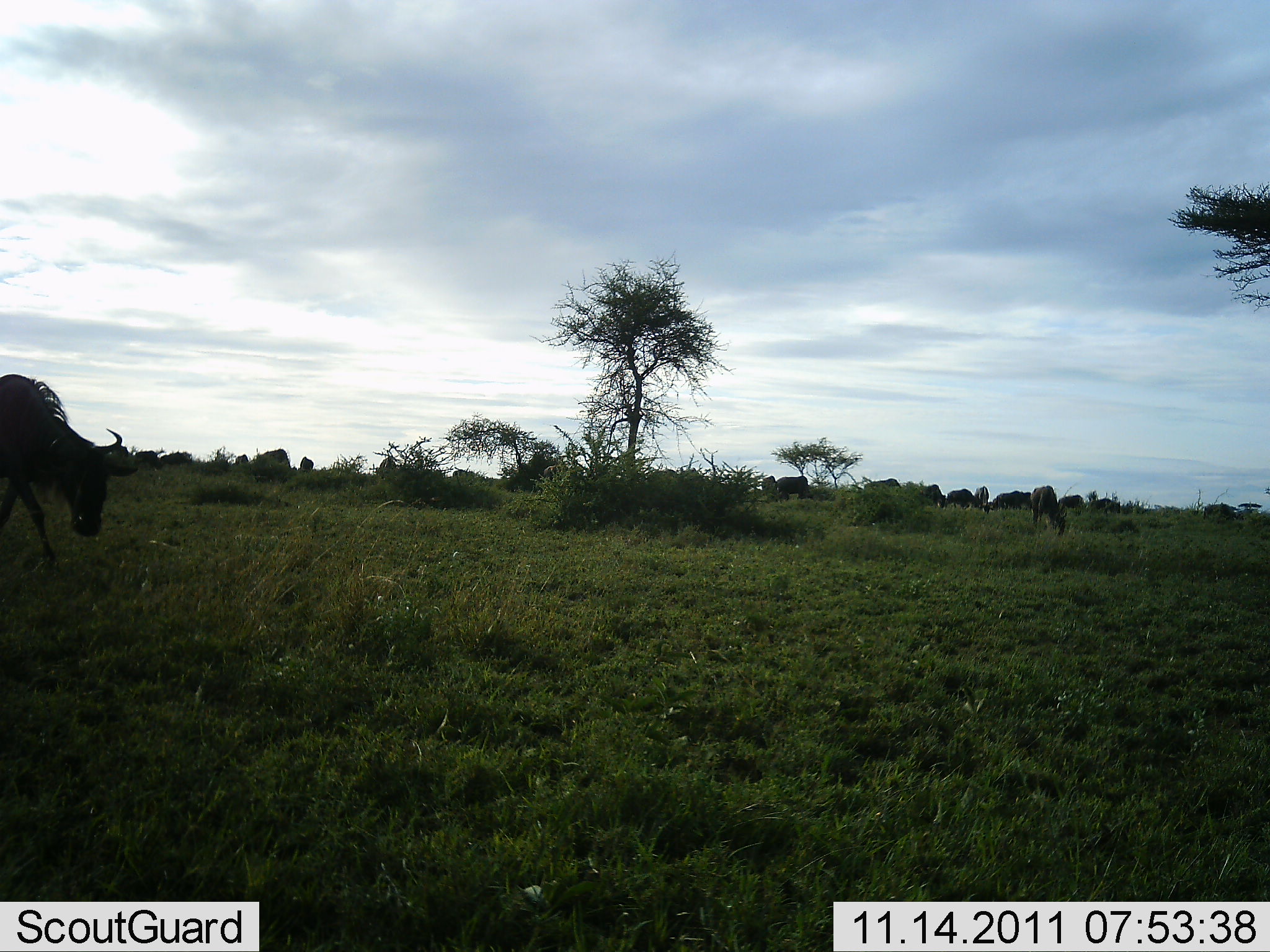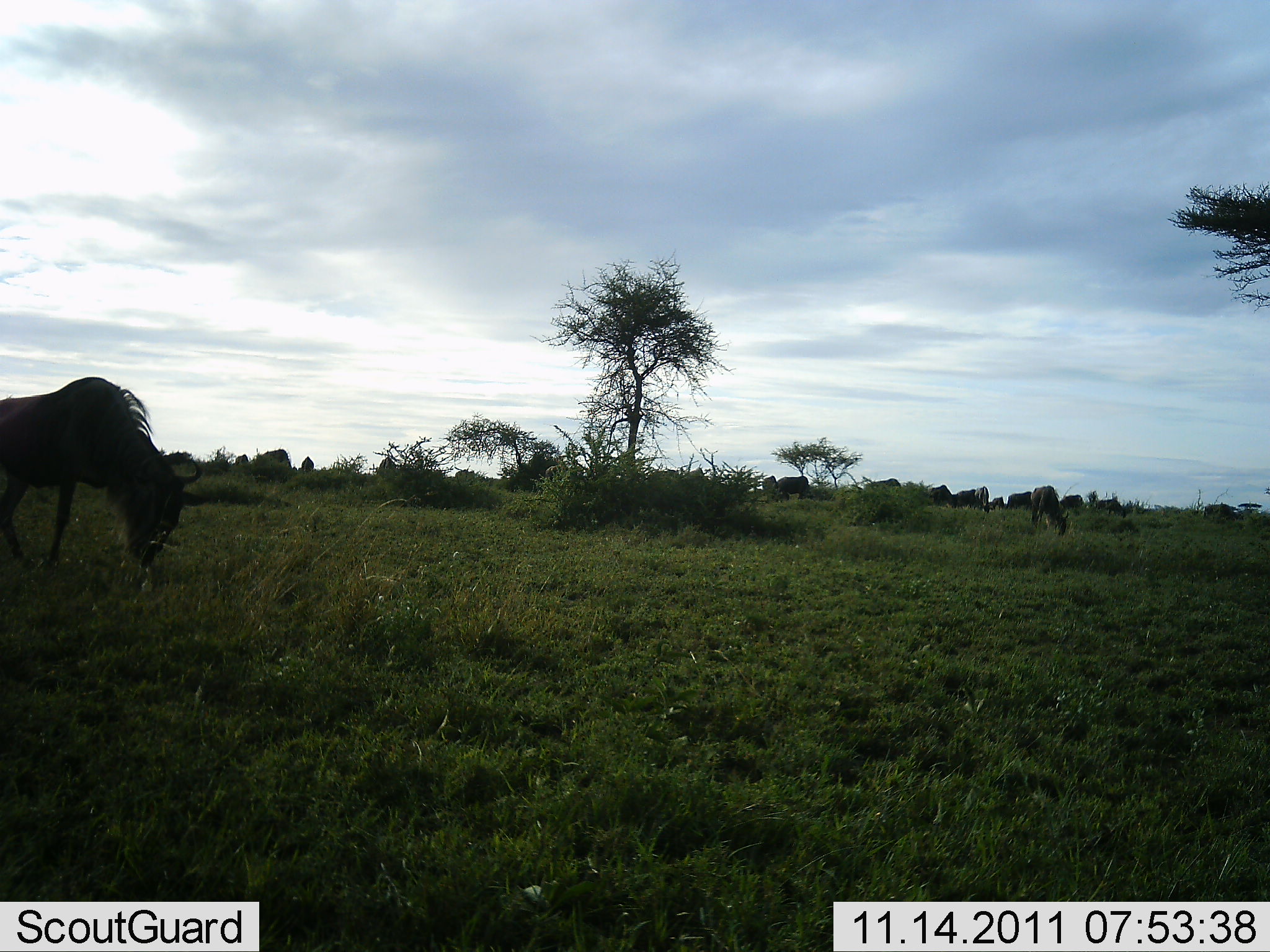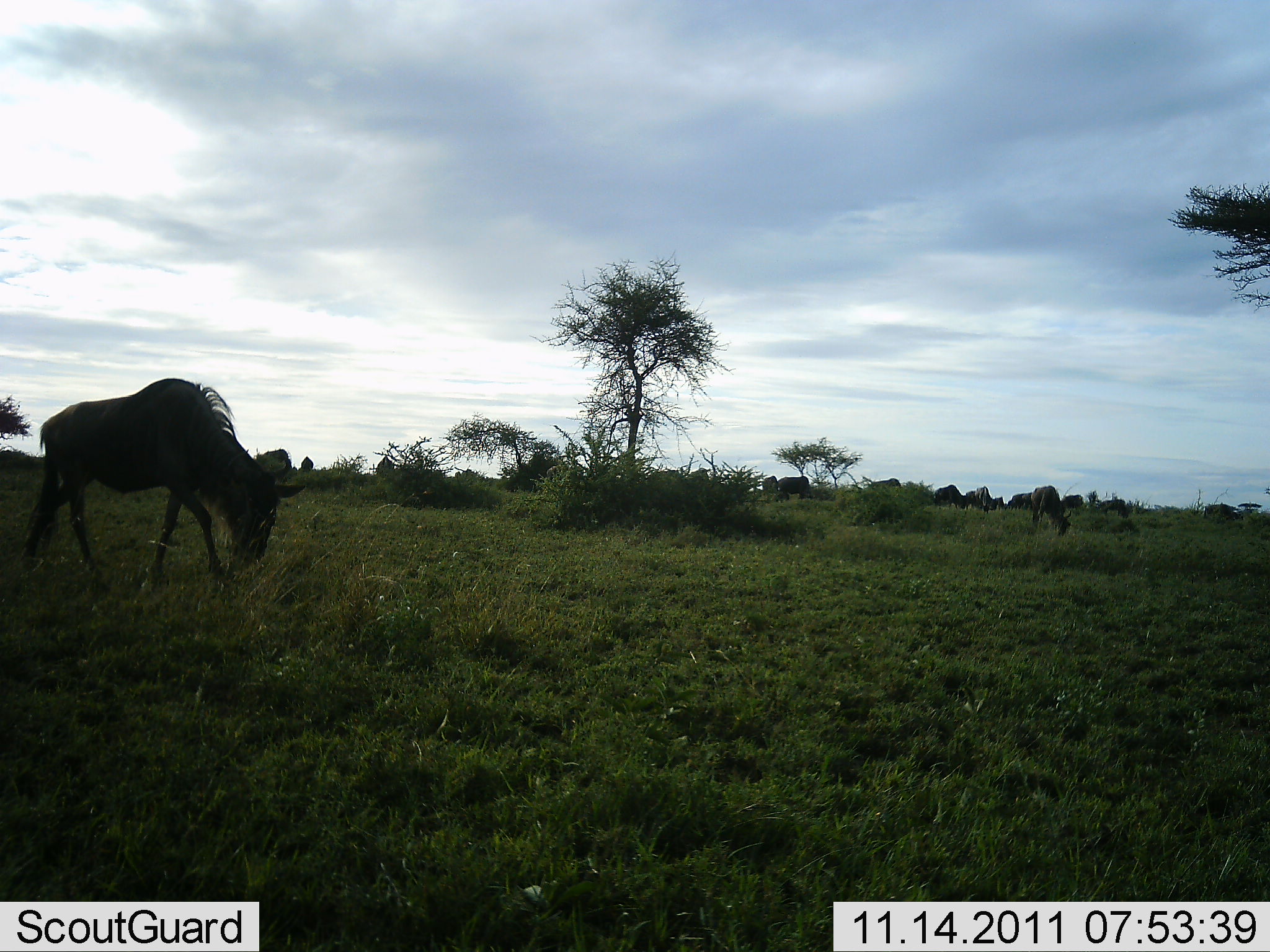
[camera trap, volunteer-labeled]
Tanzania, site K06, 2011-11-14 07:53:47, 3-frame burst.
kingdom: Animalia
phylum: Chordata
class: Mammalia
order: Artiodactyla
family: Bovidae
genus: Connochaetes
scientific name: Connochaetes taurinus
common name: blue wildebeest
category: wildebeest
Wildebeest (blue wildebeest) (Connochaetes taurinus), count 11-50. Behavior (volunteer vote fractions): standing 33%, resting 0%, moving 67%, interacting 0%. Young present (vote fraction): 0%. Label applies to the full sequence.